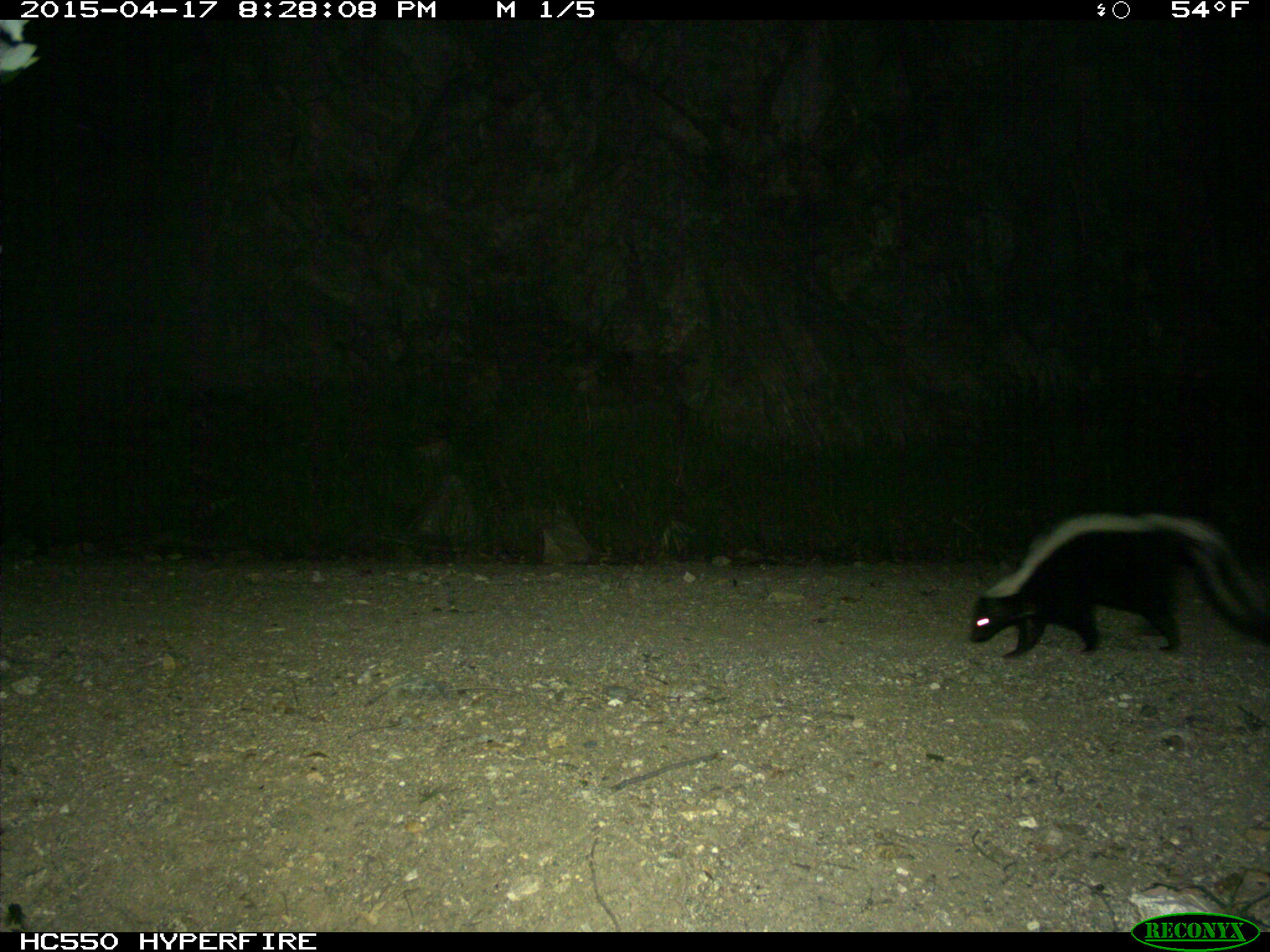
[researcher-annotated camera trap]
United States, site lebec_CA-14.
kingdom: Animalia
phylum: Chordata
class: Mammalia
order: Carnivora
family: Mephitidae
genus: Mephitis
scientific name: Mephitis mephitis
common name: striped skunk